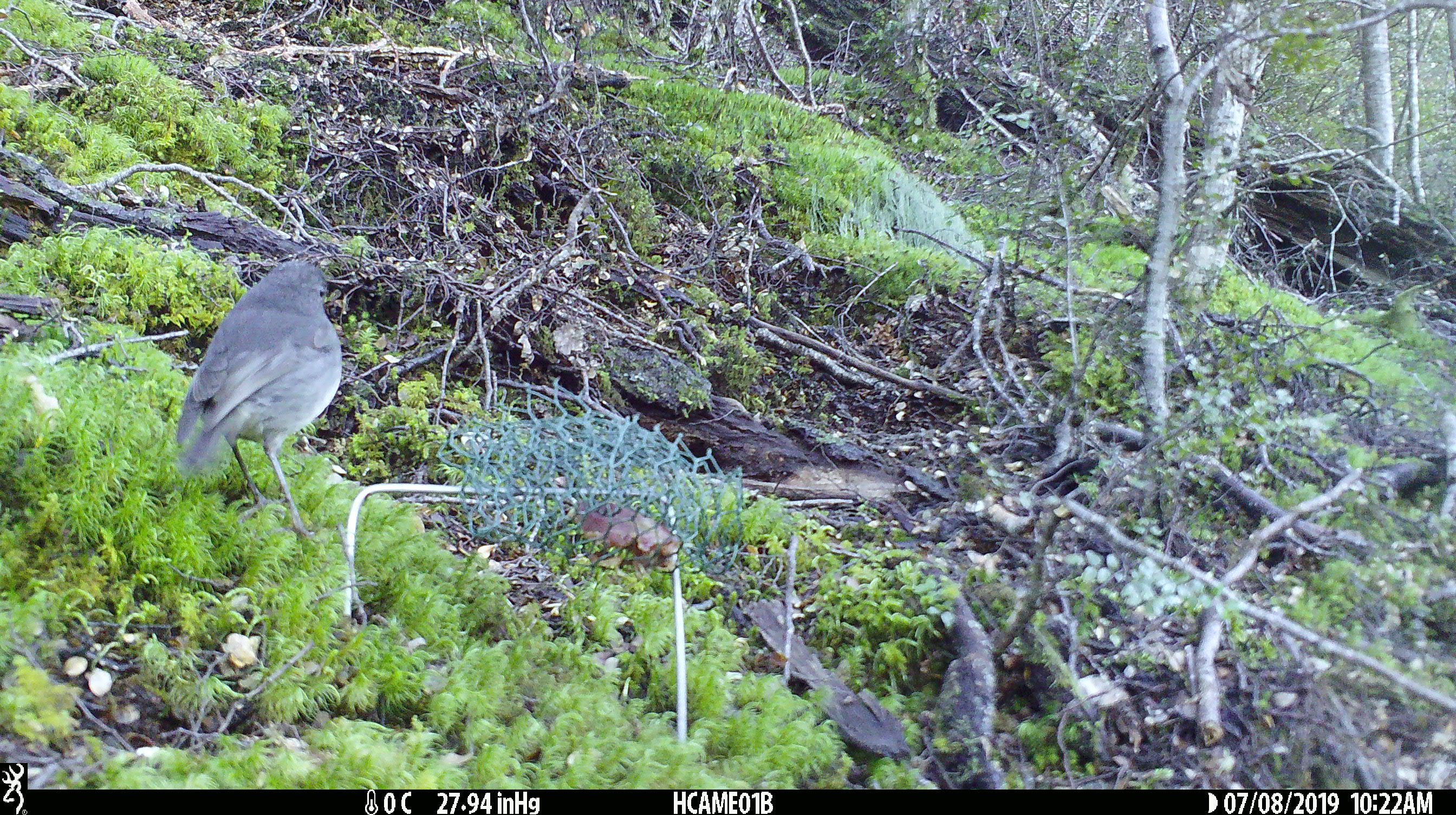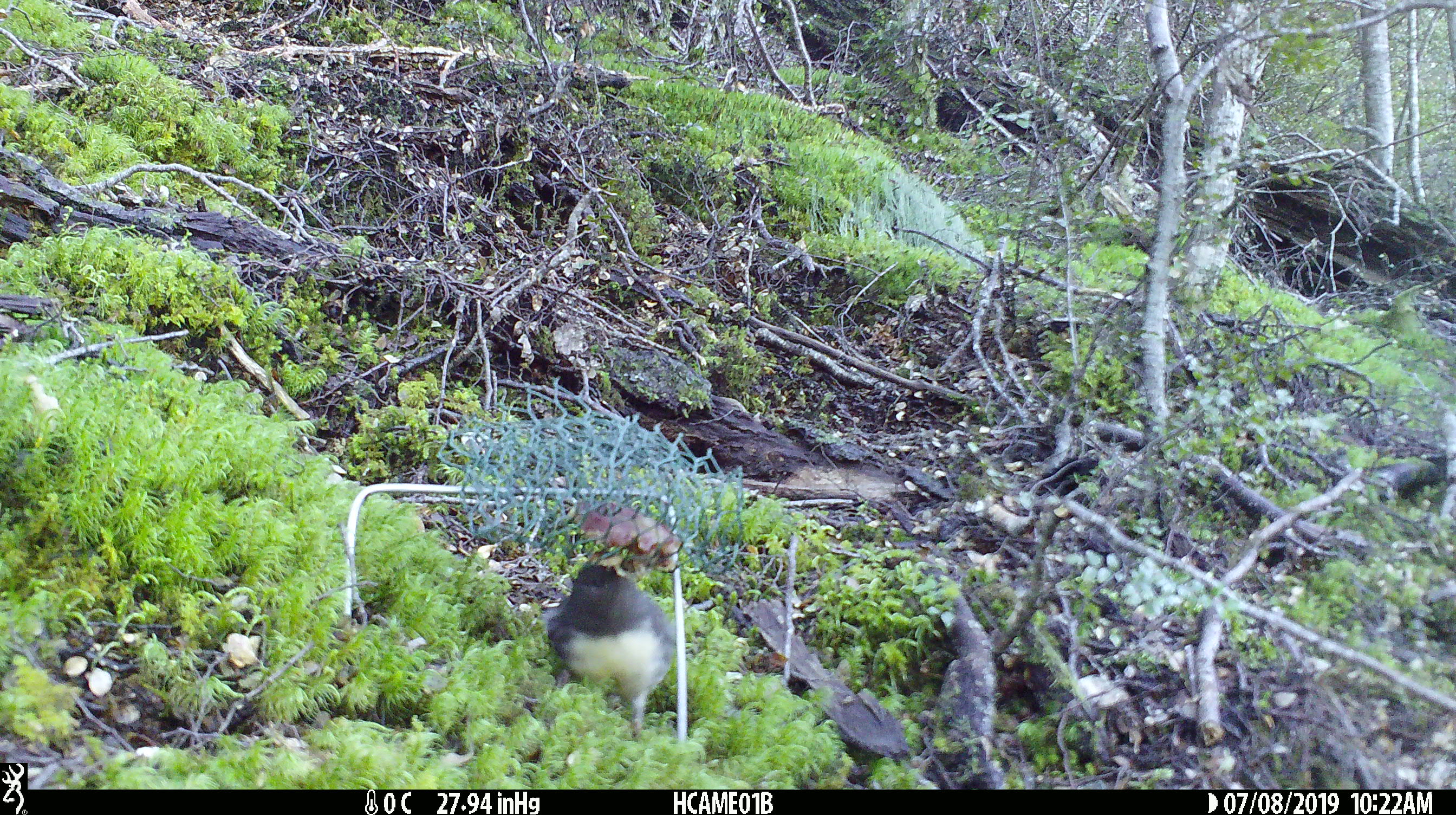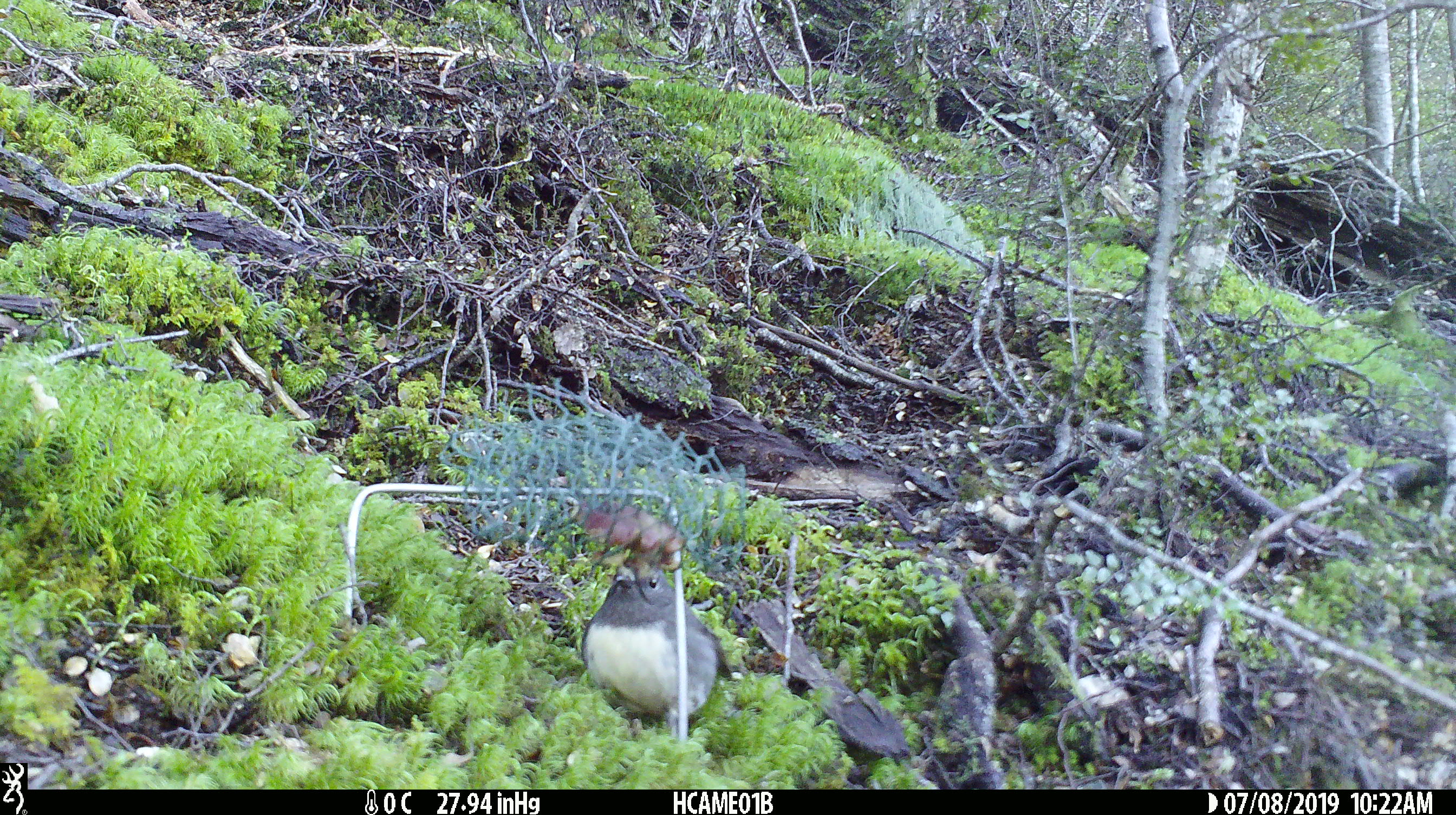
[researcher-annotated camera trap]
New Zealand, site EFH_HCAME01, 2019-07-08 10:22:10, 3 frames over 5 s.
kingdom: Animalia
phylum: Chordata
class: Aves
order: Passeriformes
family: Petroicidae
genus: Petroica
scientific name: Petroica australis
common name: new zealand robin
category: robin